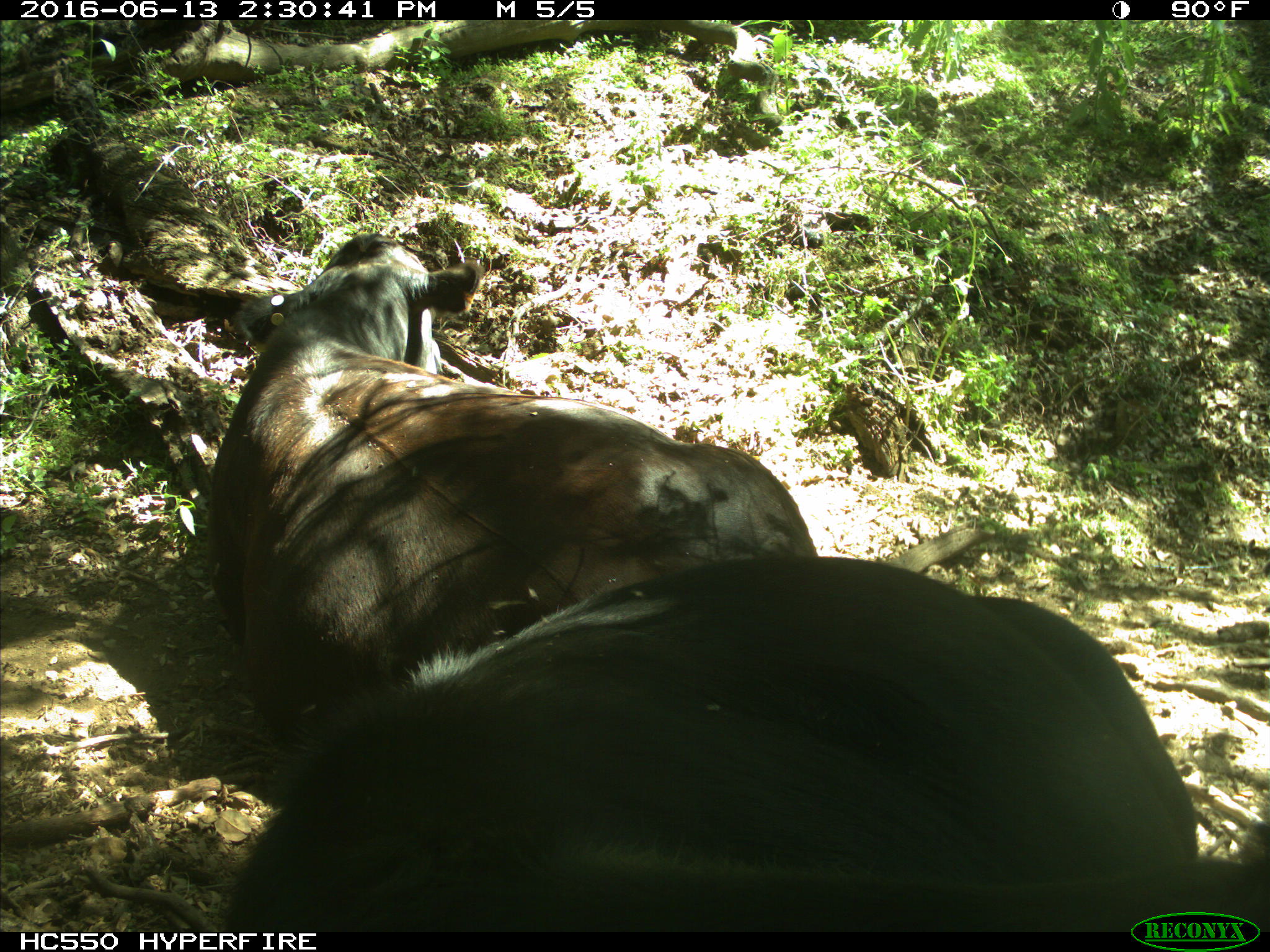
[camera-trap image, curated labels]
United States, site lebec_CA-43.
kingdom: Animalia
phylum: Chordata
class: Mammalia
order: Artiodactyla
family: Bovidae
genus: Bos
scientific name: Bos taurus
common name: domestic cow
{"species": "Bos taurus (domestic cow)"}